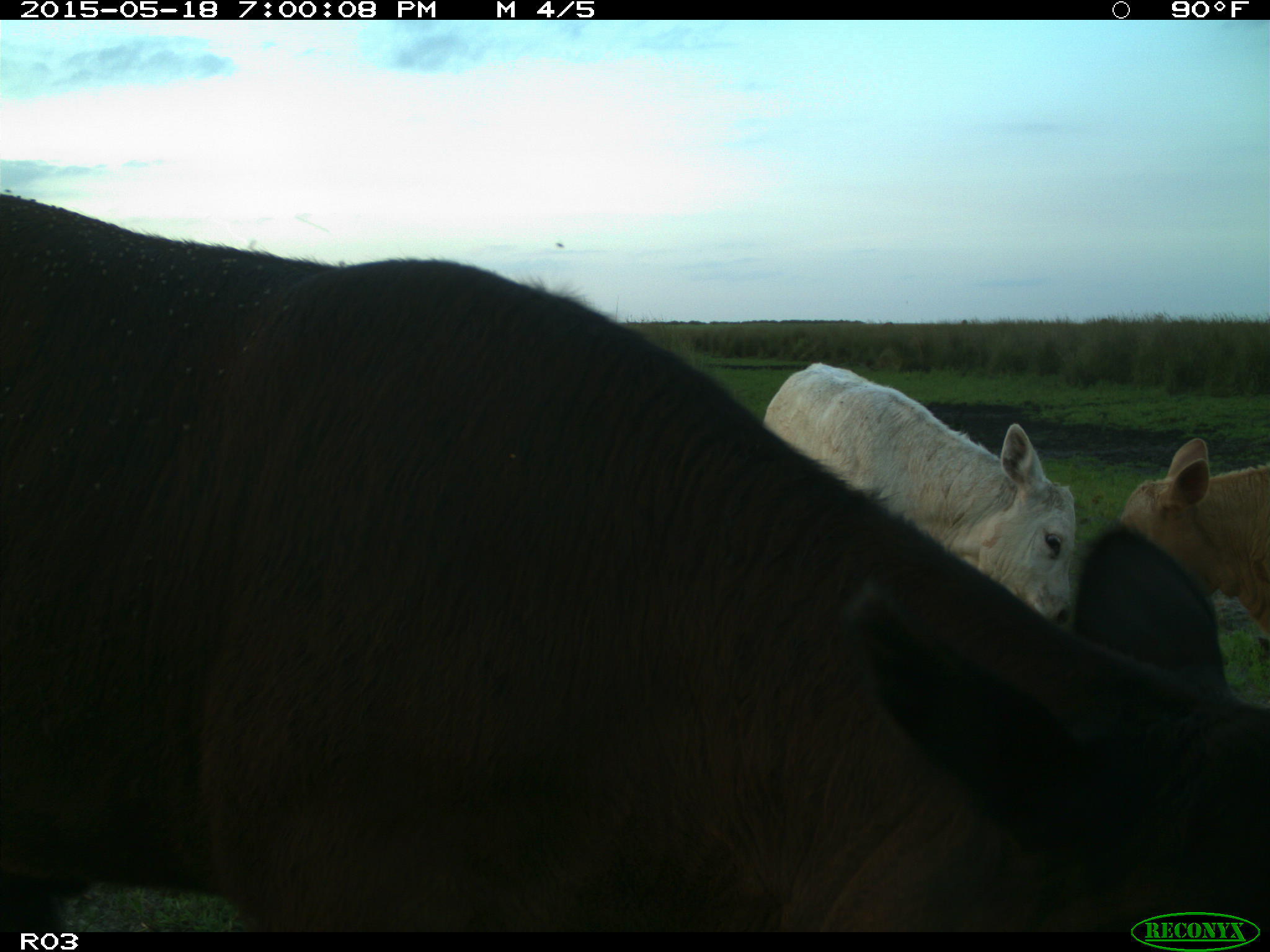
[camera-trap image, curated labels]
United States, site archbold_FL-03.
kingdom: Animalia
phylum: Chordata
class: Mammalia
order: Artiodactyla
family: Bovidae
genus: Bos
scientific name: Bos taurus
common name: domestic cow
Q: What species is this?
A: Bos taurus (domestic cow).